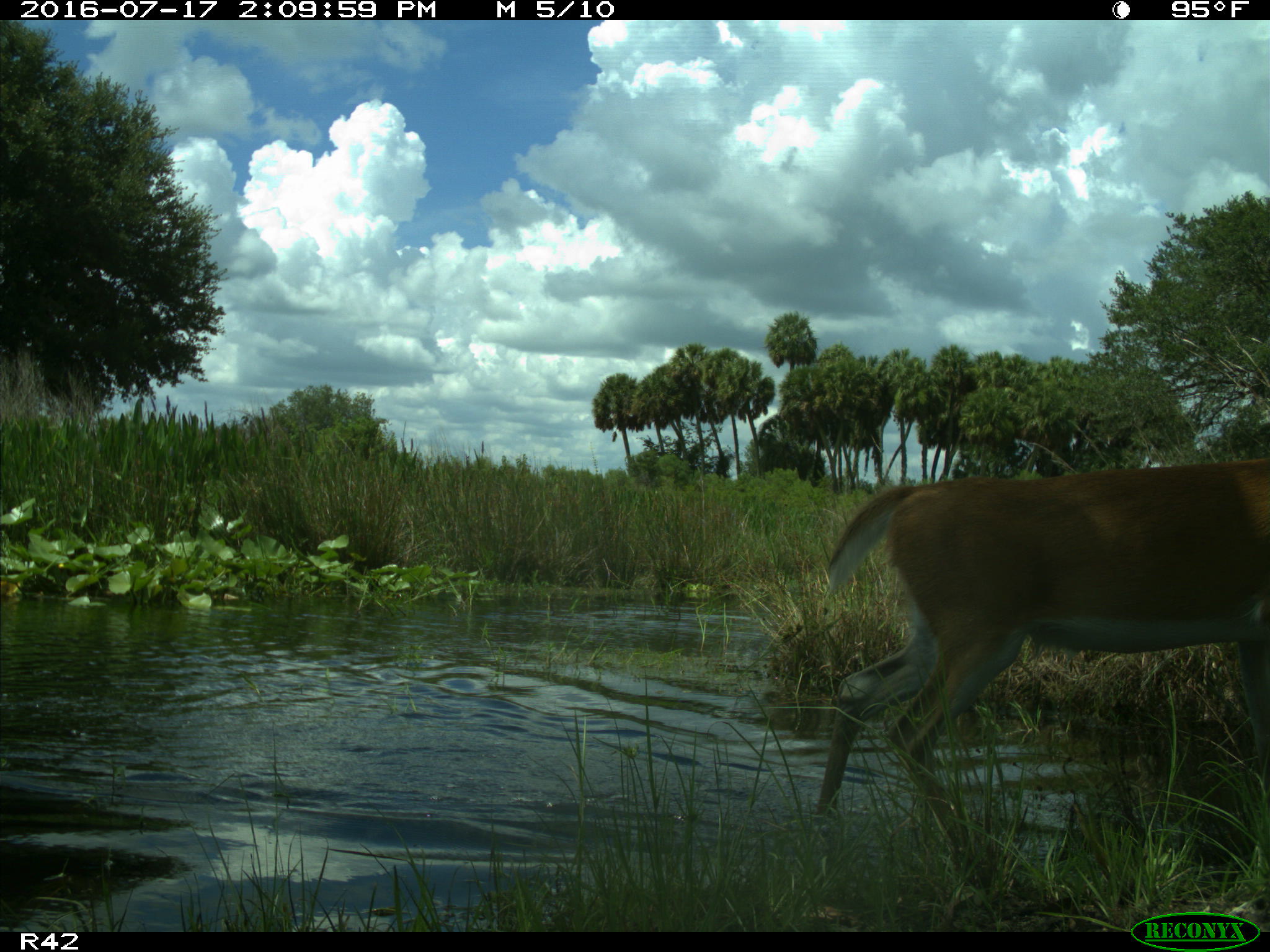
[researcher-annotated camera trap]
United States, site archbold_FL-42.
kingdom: Animalia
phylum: Chordata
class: Mammalia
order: Artiodactyla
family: Cervidae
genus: Odocoileus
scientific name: Odocoileus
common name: deer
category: unidentified deer